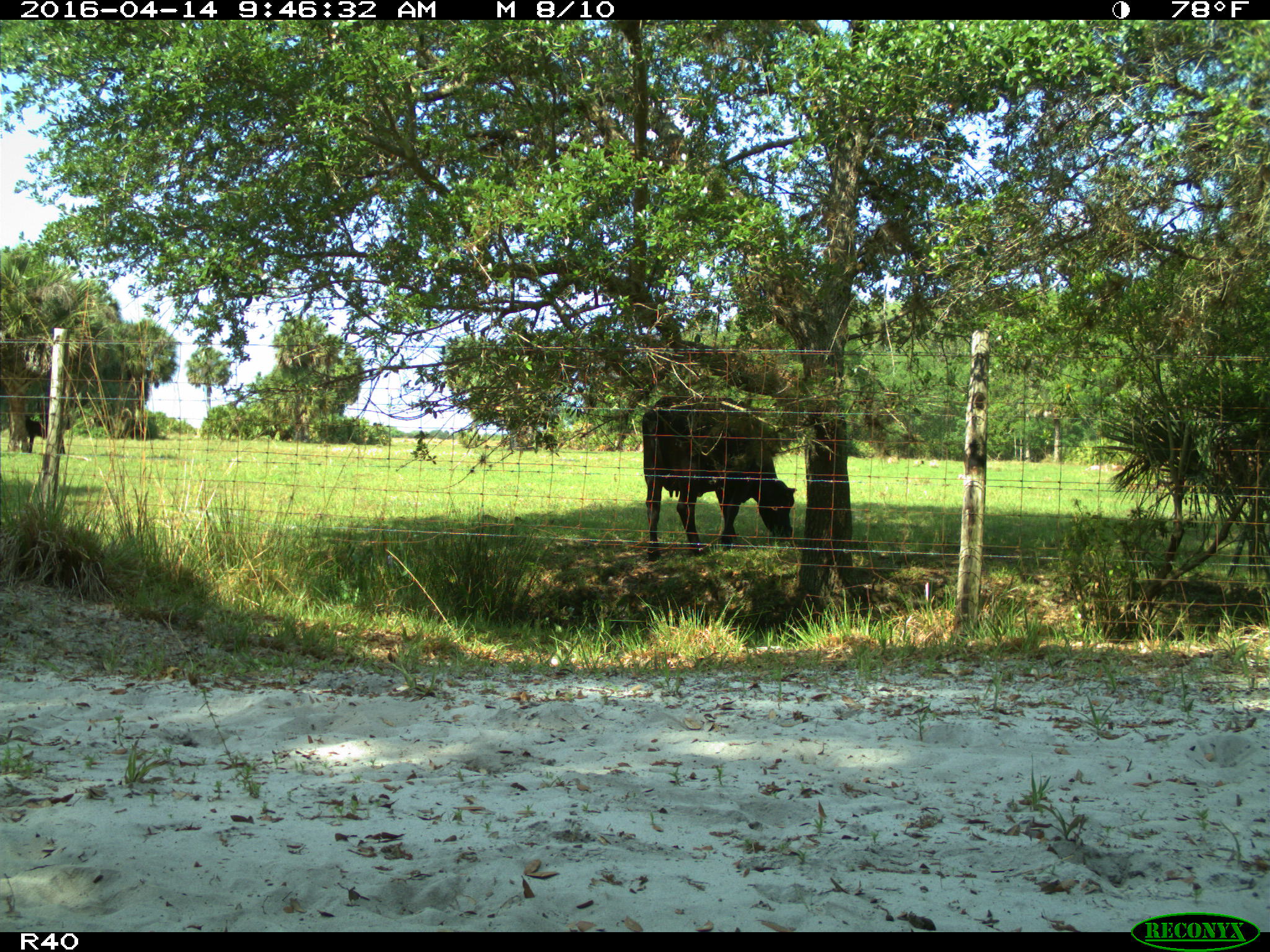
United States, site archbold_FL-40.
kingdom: Animalia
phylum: Chordata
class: Mammalia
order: Artiodactyla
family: Bovidae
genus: Bos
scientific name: Bos taurus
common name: domestic cow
Bos taurus (domestic cow).